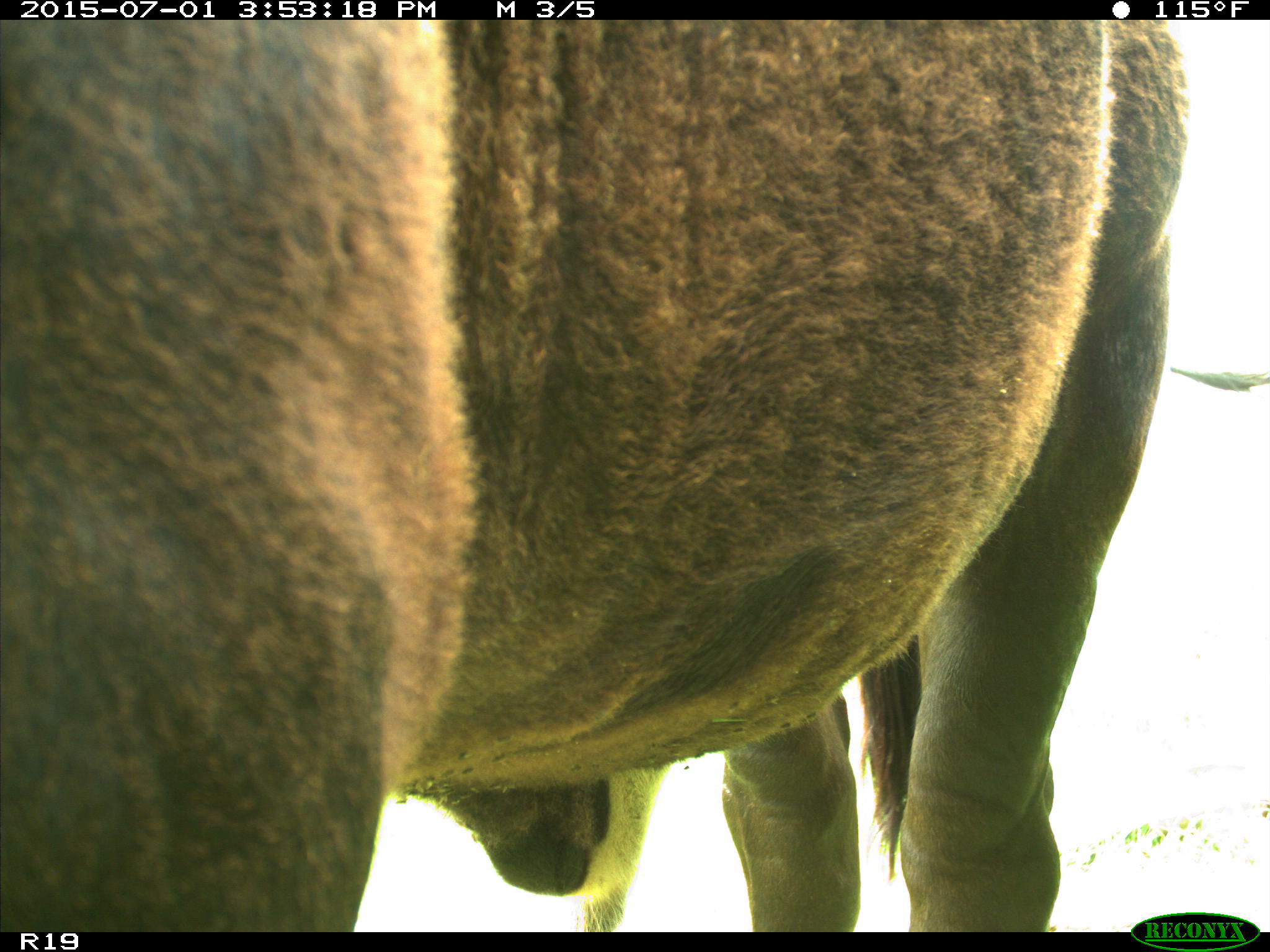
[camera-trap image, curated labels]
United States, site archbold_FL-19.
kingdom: Animalia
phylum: Chordata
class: Mammalia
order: Artiodactyla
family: Bovidae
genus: Bos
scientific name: Bos taurus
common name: domestic cow